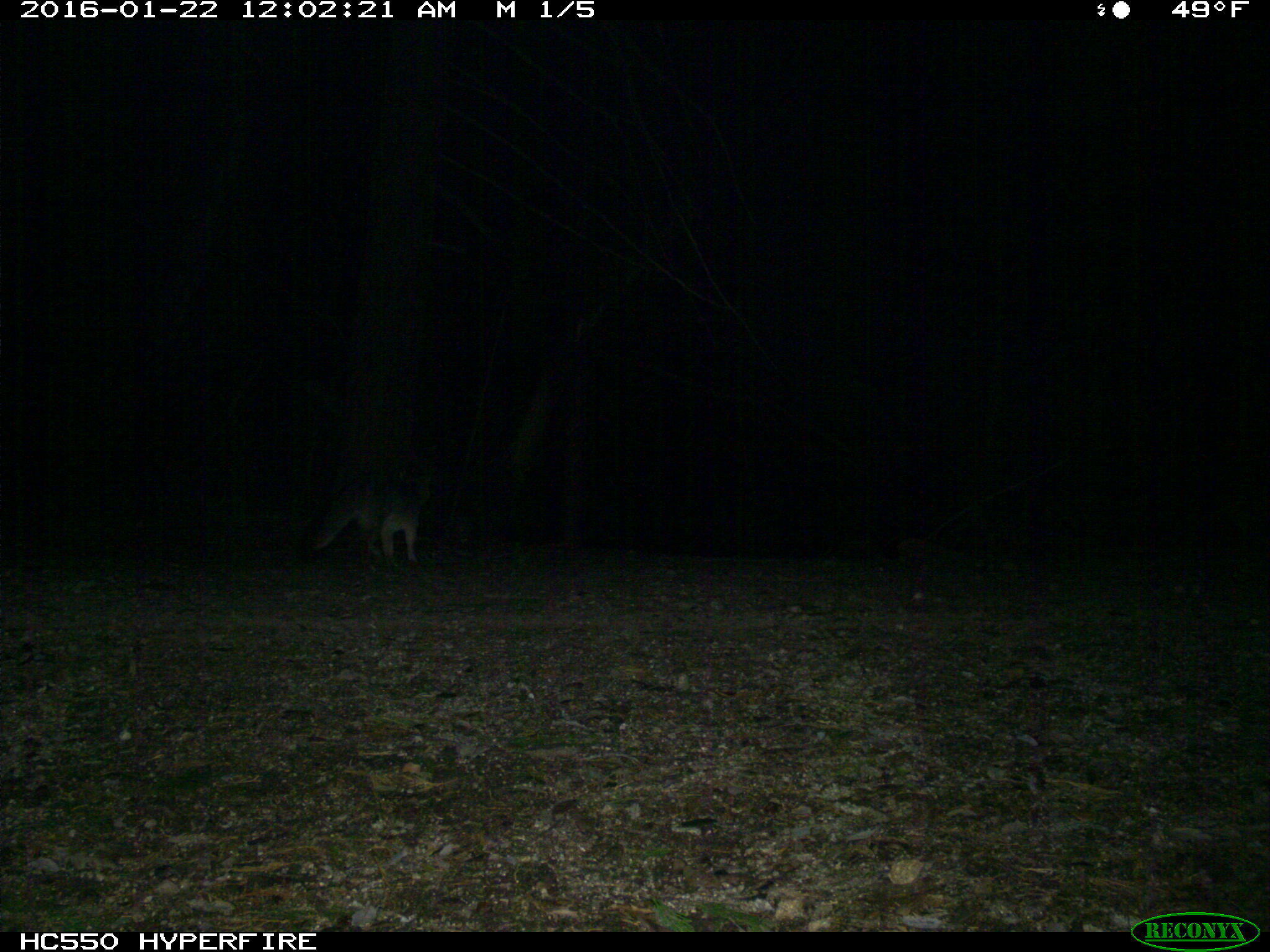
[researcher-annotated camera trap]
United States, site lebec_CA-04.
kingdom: Animalia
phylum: Chordata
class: Mammalia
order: Carnivora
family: Canidae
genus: Urocyon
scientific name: Urocyon cinereoargenteus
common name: gray fox